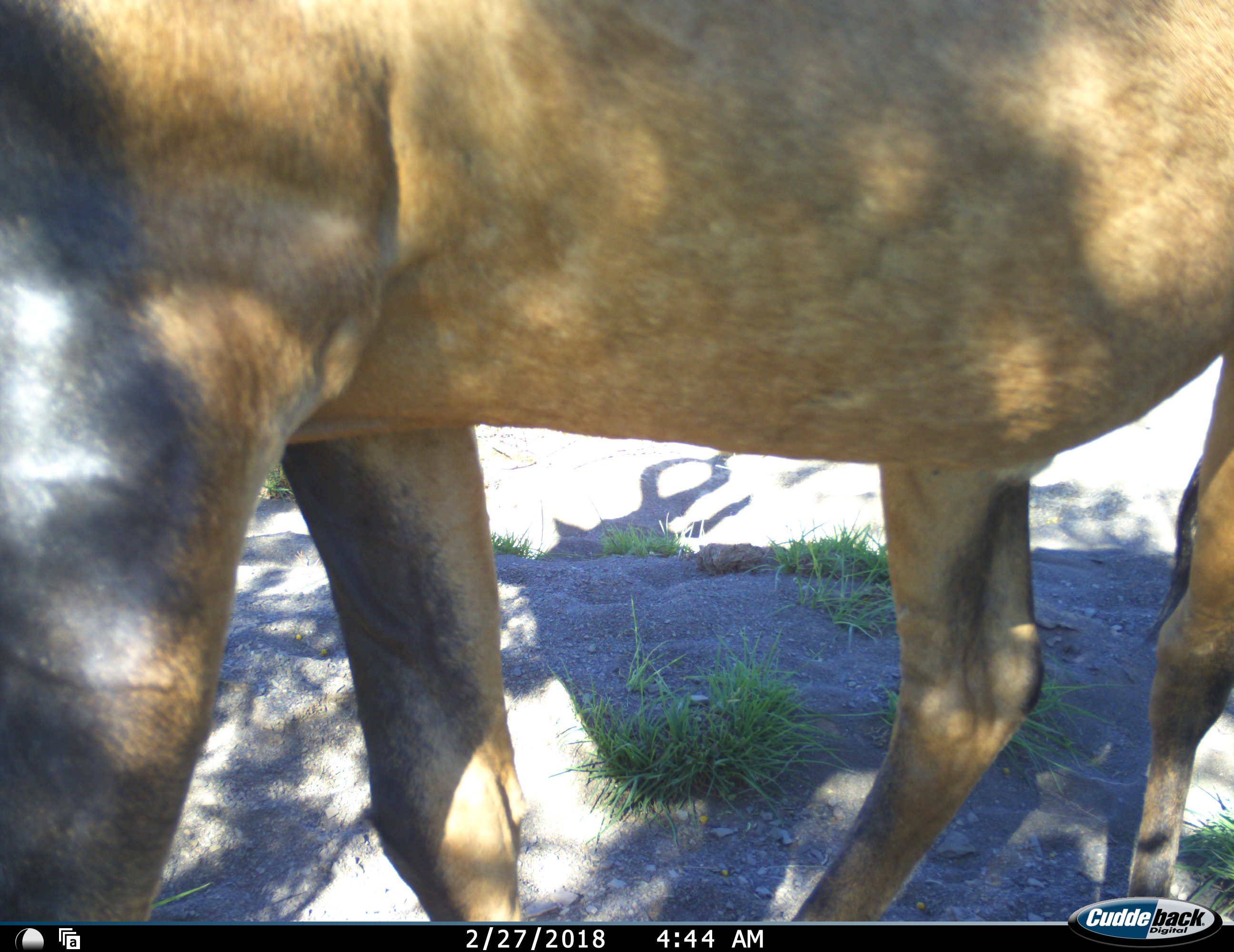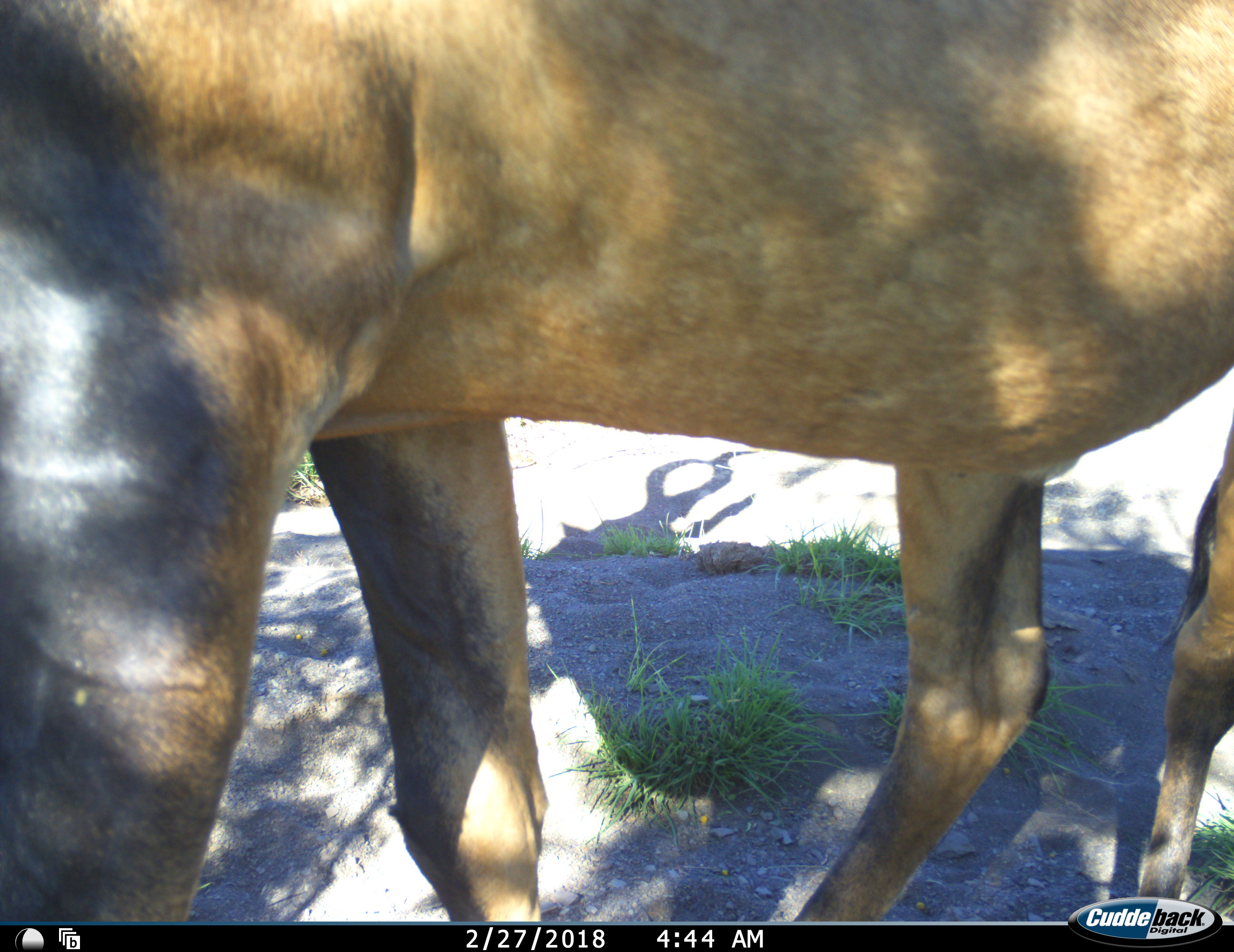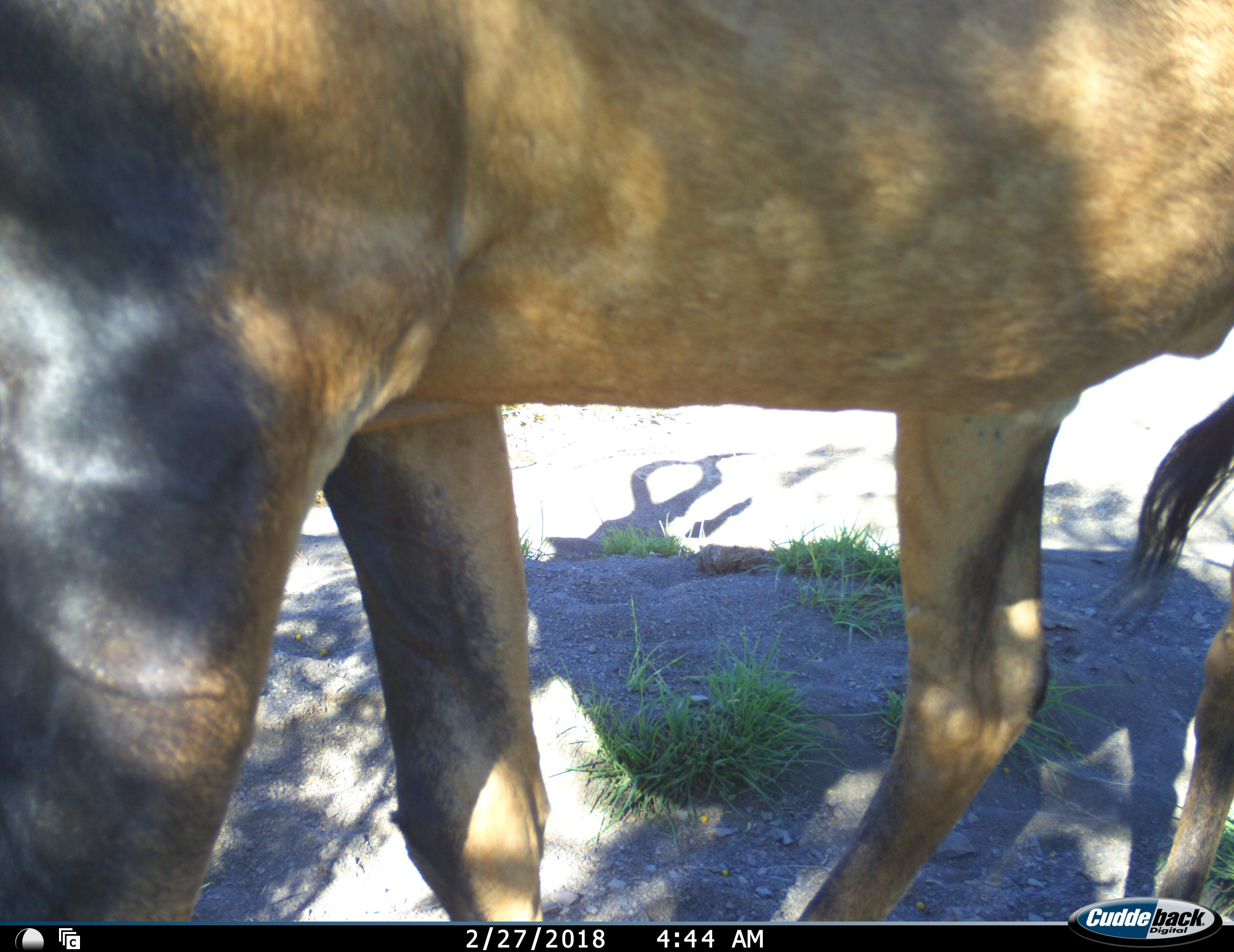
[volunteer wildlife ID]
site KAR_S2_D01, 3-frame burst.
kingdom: Animalia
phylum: Chordata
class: Mammalia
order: Artiodactyla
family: Bovidae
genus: Alcelaphus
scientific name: Alcelaphus buselaphus caama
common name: red hartebeest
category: hartebeestred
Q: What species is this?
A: Hartebeestred (red hartebeest) (Alcelaphus buselaphus caama).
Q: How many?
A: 1.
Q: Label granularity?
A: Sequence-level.